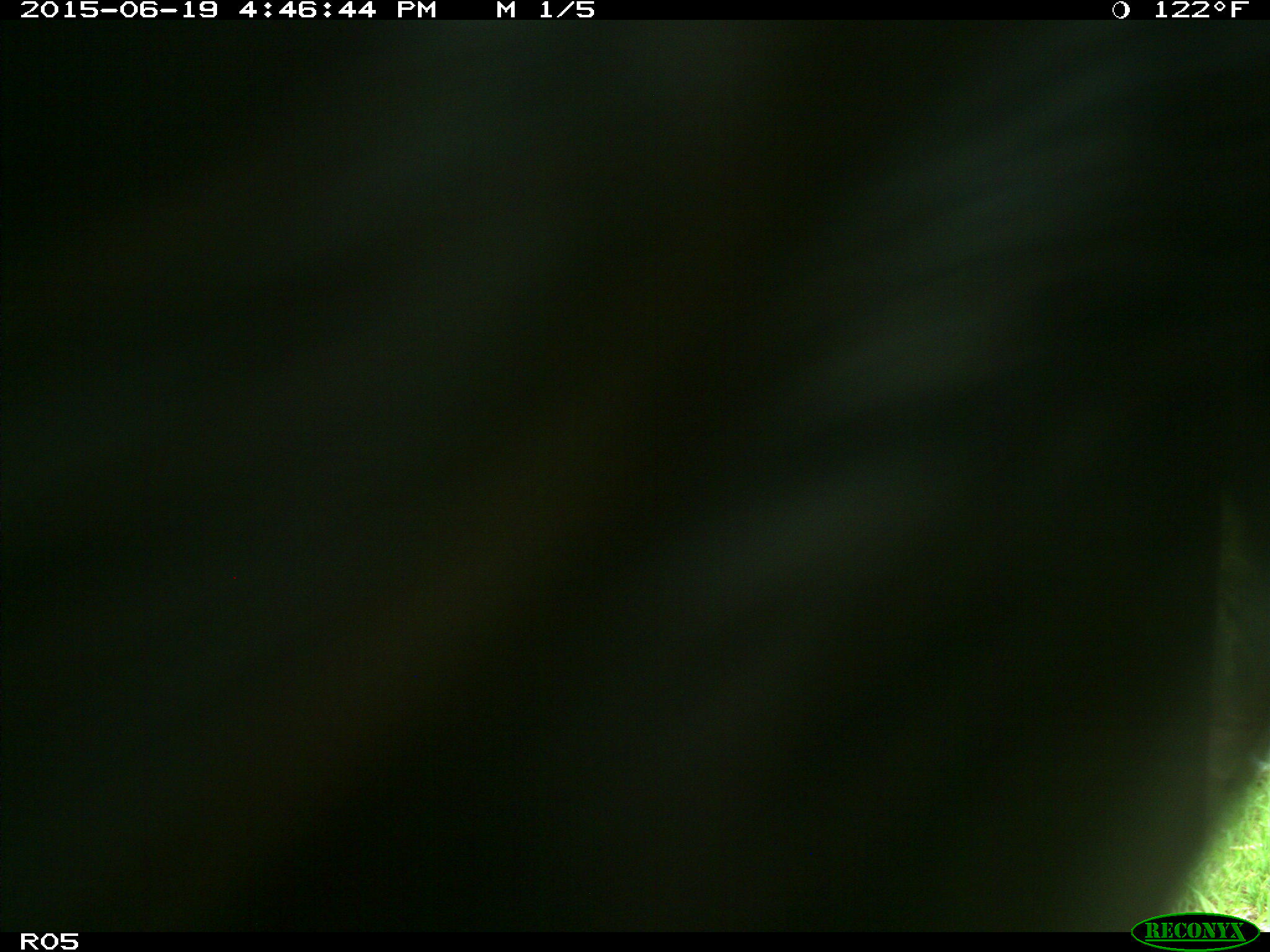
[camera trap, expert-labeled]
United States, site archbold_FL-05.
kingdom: Animalia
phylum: Chordata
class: Mammalia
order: Artiodactyla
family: Bovidae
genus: Bos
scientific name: Bos taurus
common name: domestic cow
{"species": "Bos taurus (domestic cow)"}